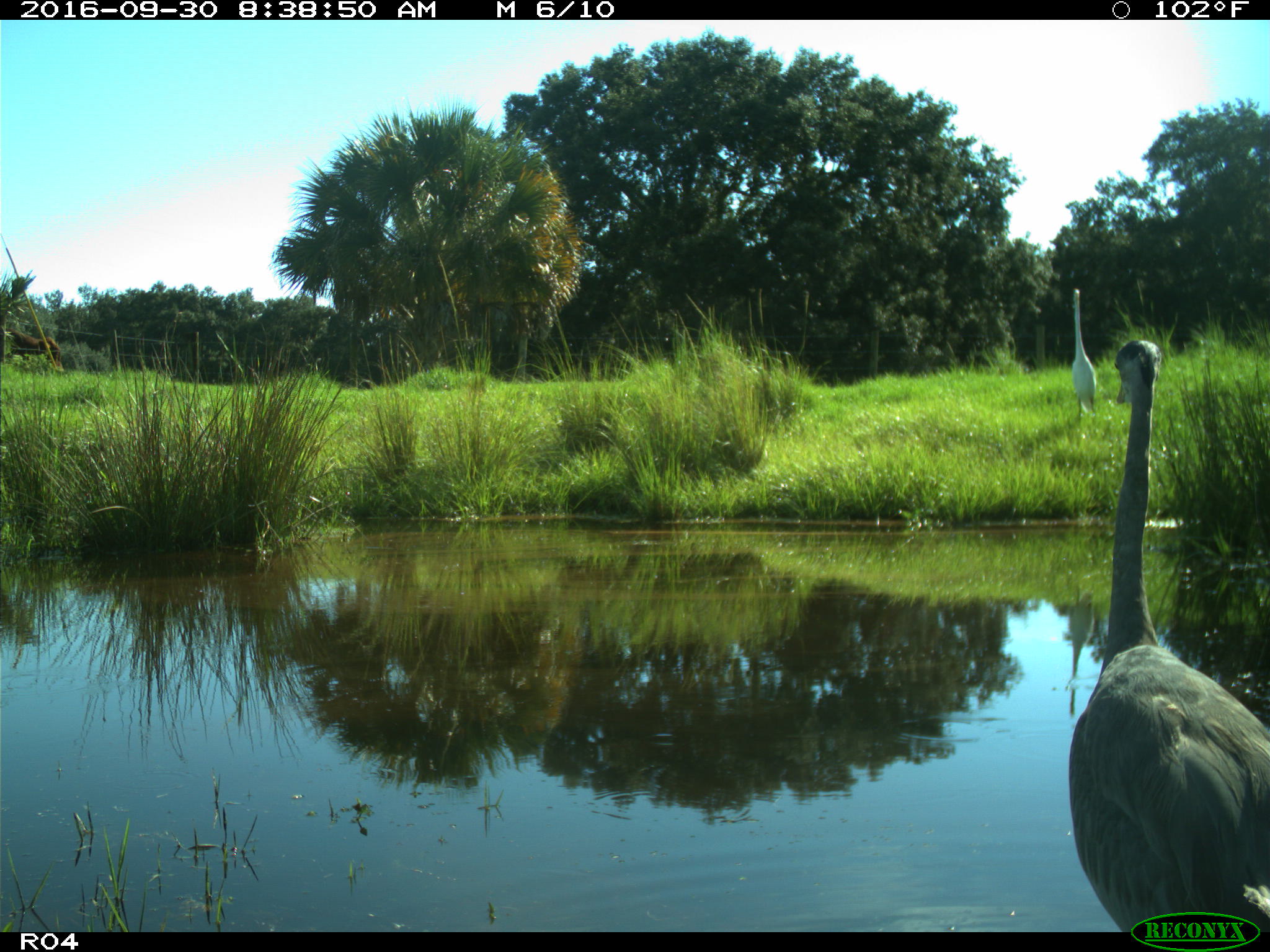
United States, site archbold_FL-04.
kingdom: Animalia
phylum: Chordata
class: Aves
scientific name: Aves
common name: birds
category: unidentified bird